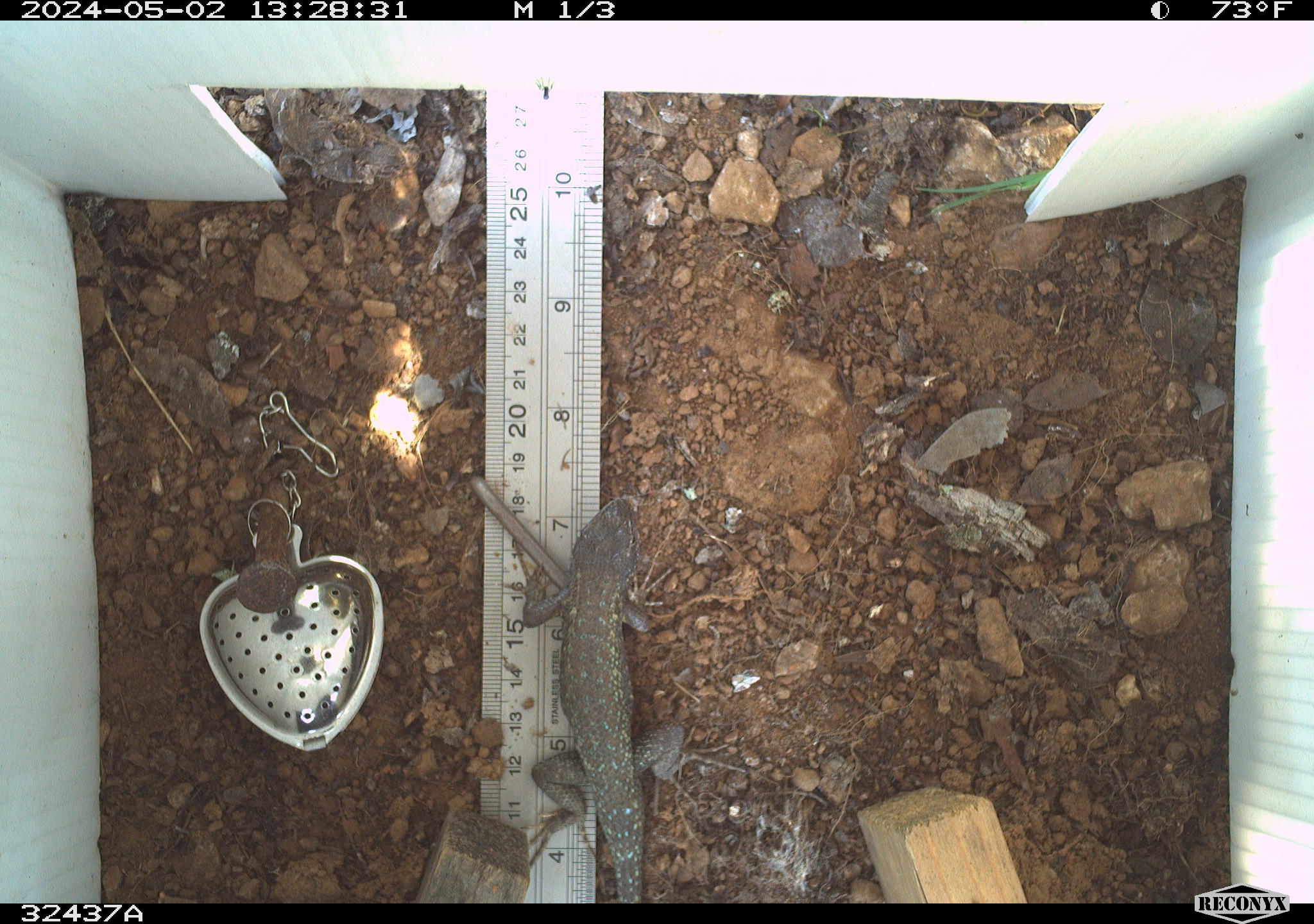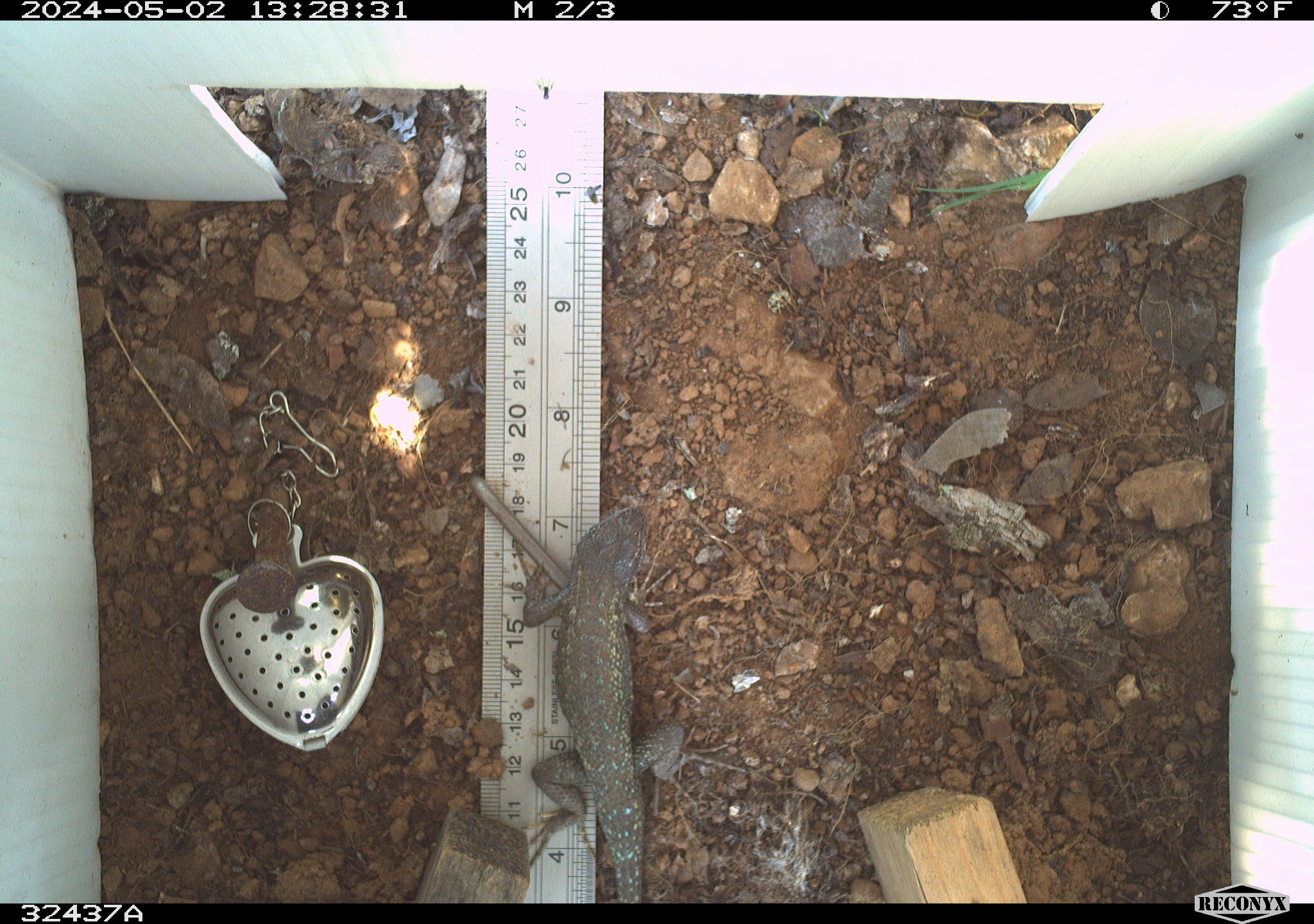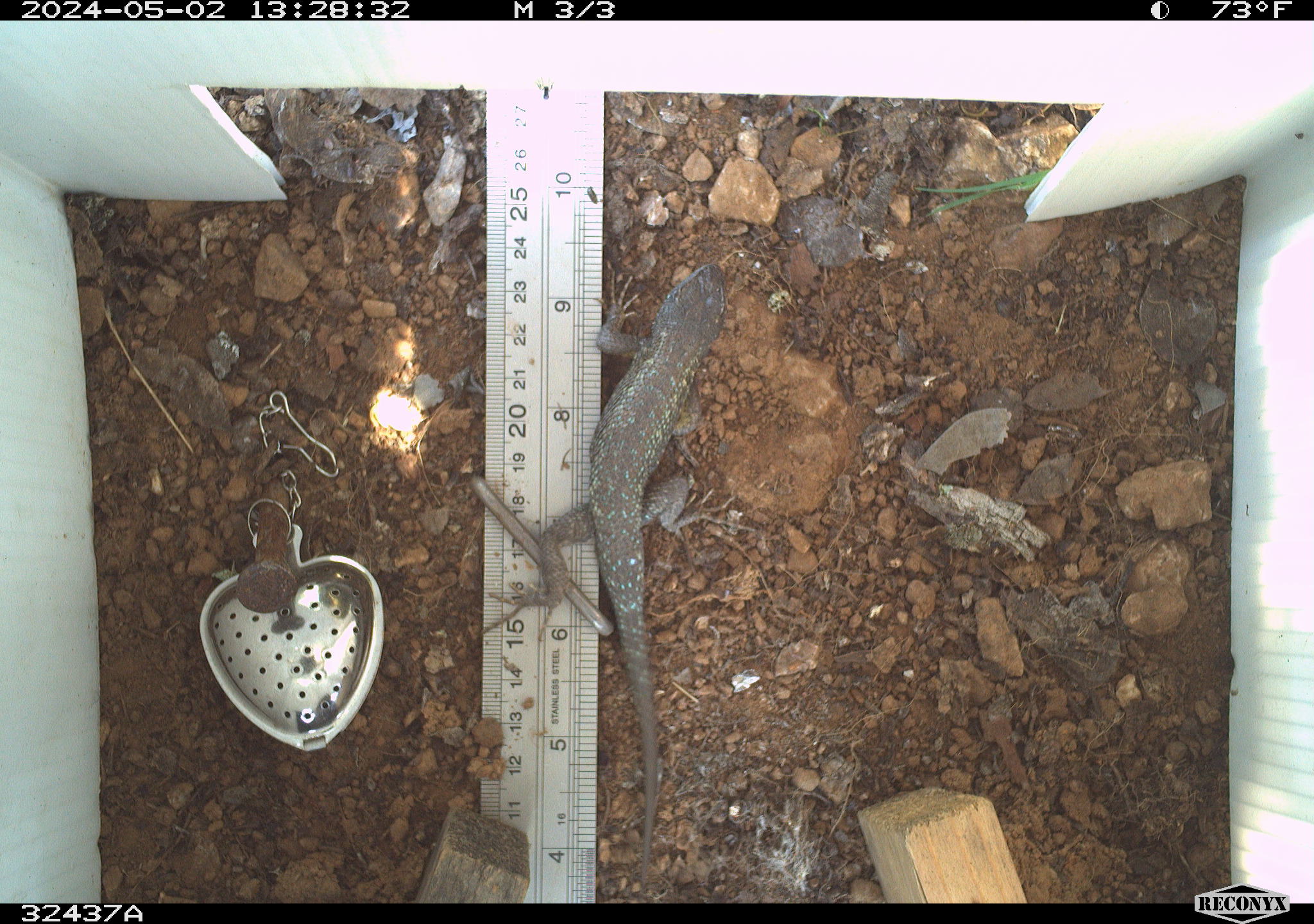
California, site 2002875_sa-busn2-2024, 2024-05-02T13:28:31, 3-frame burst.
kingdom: Animalia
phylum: Chordata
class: Reptilia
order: Squamata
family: Phrynosomatidae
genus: Sceloporus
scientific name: Sceloporus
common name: spiny lizards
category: sceloporus species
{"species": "sceloporus species (spiny lizards) (Sceloporus)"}